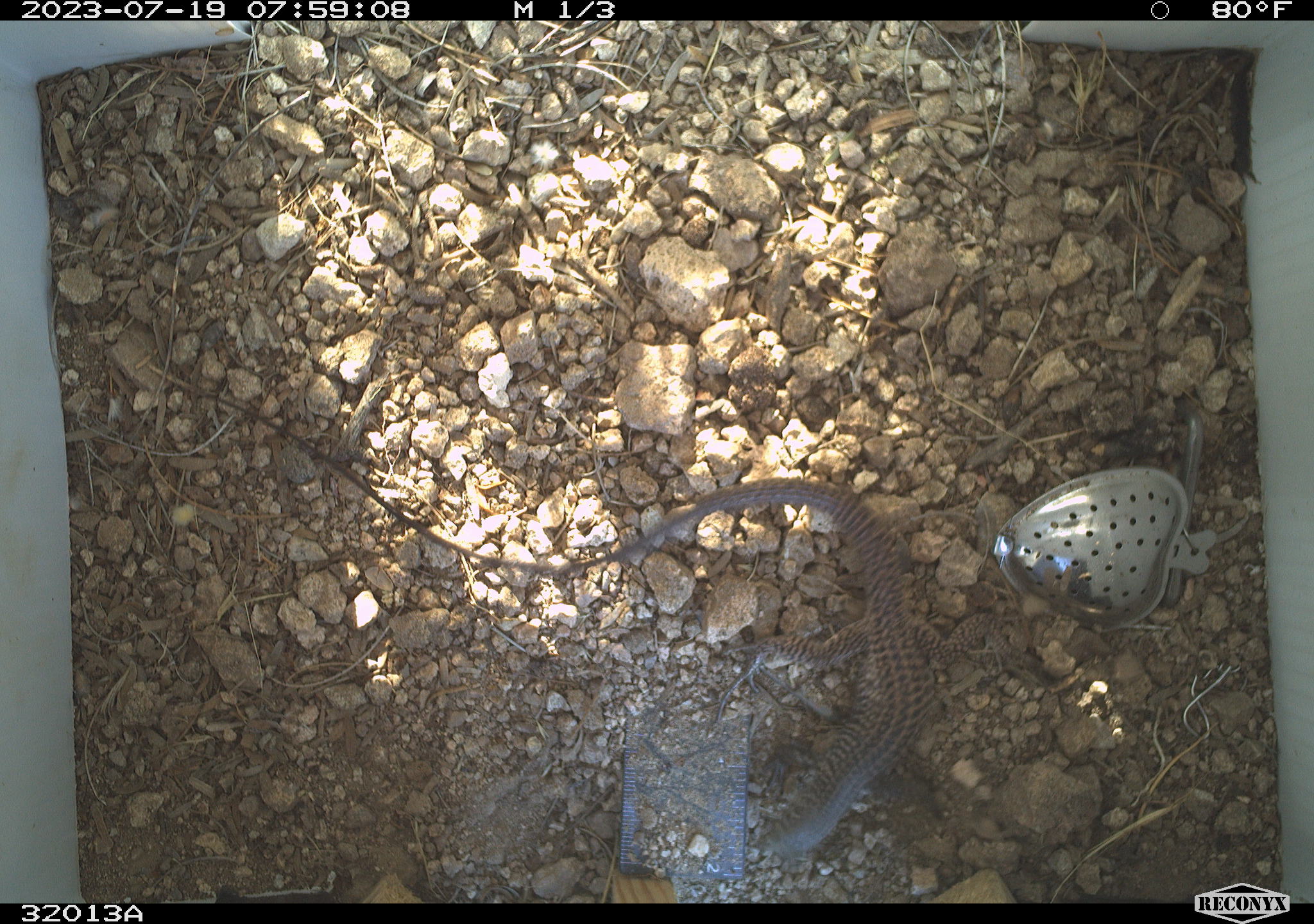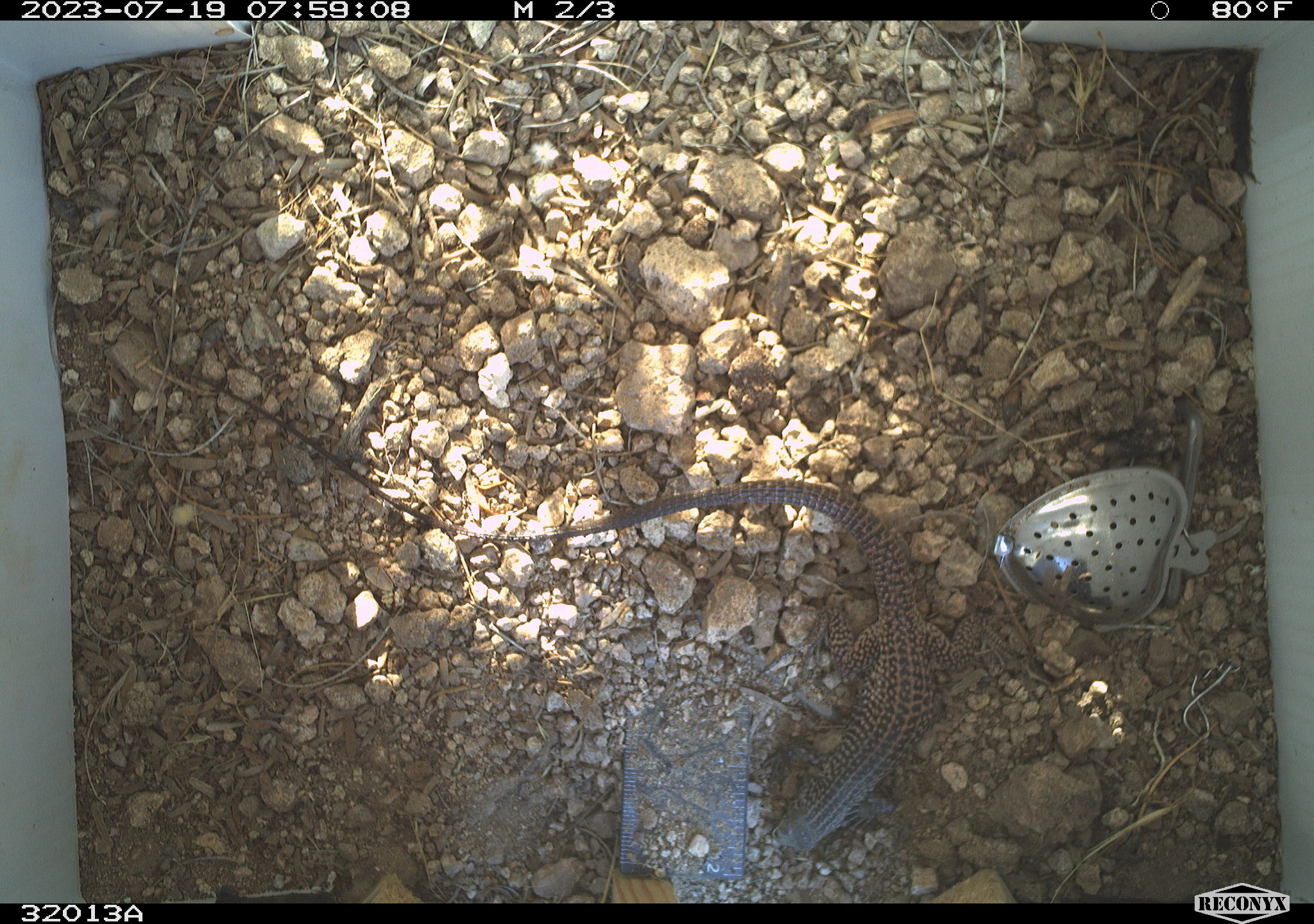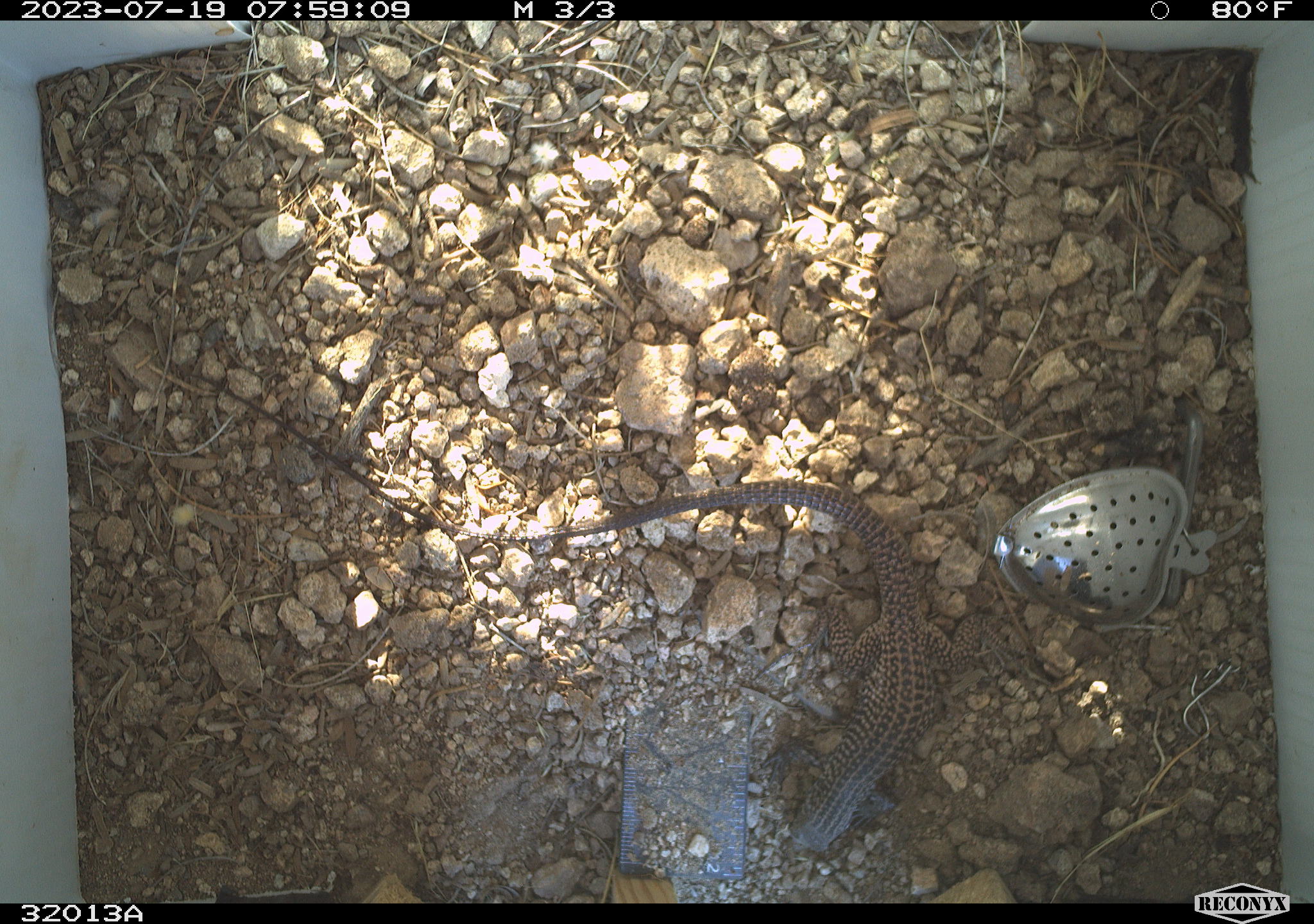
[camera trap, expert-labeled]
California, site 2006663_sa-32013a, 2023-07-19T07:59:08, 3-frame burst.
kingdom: Animalia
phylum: Chordata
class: Reptilia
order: Squamata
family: Teiidae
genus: Aspidoscelis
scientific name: Aspidoscelis tigris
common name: western whiptail